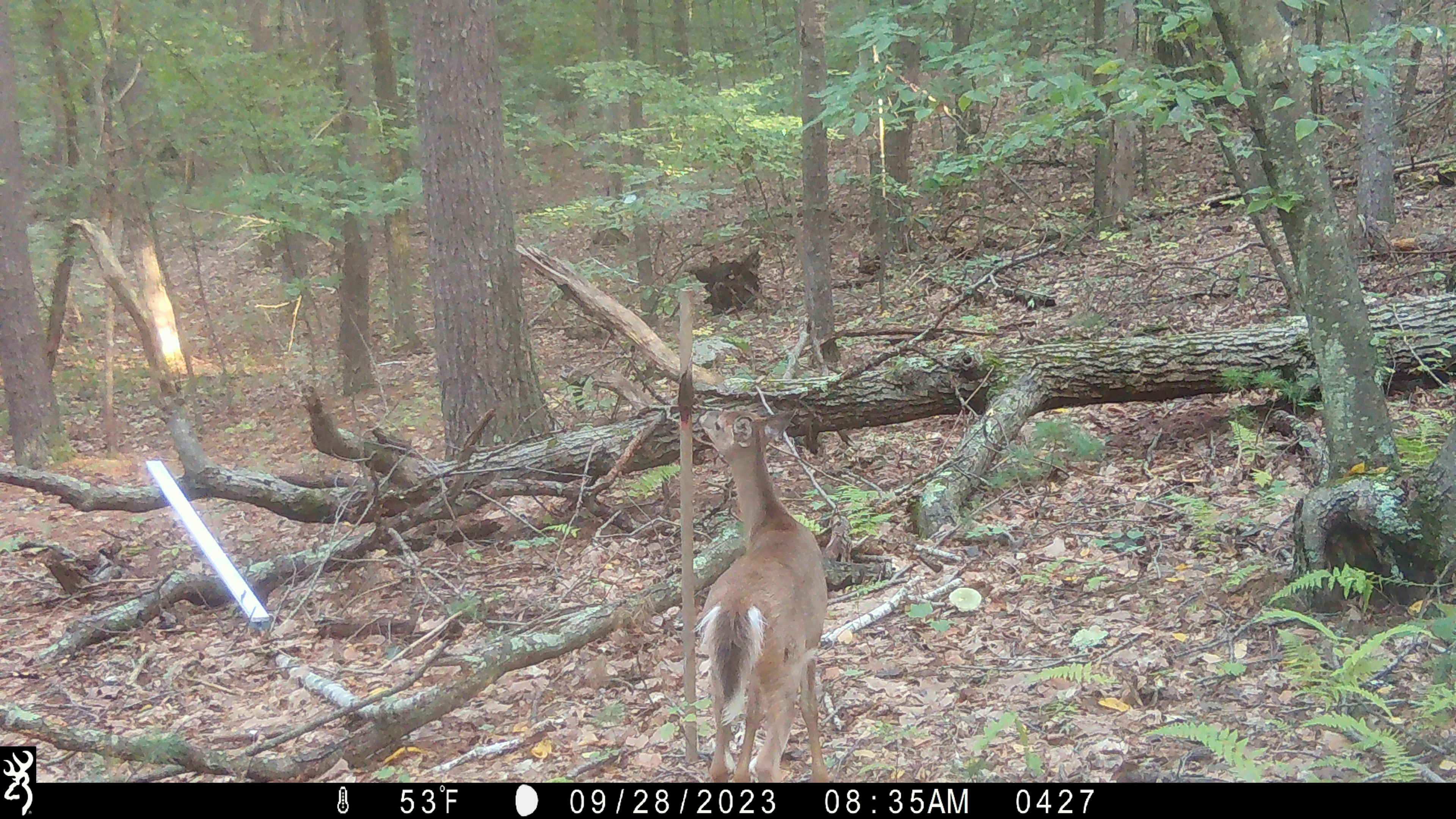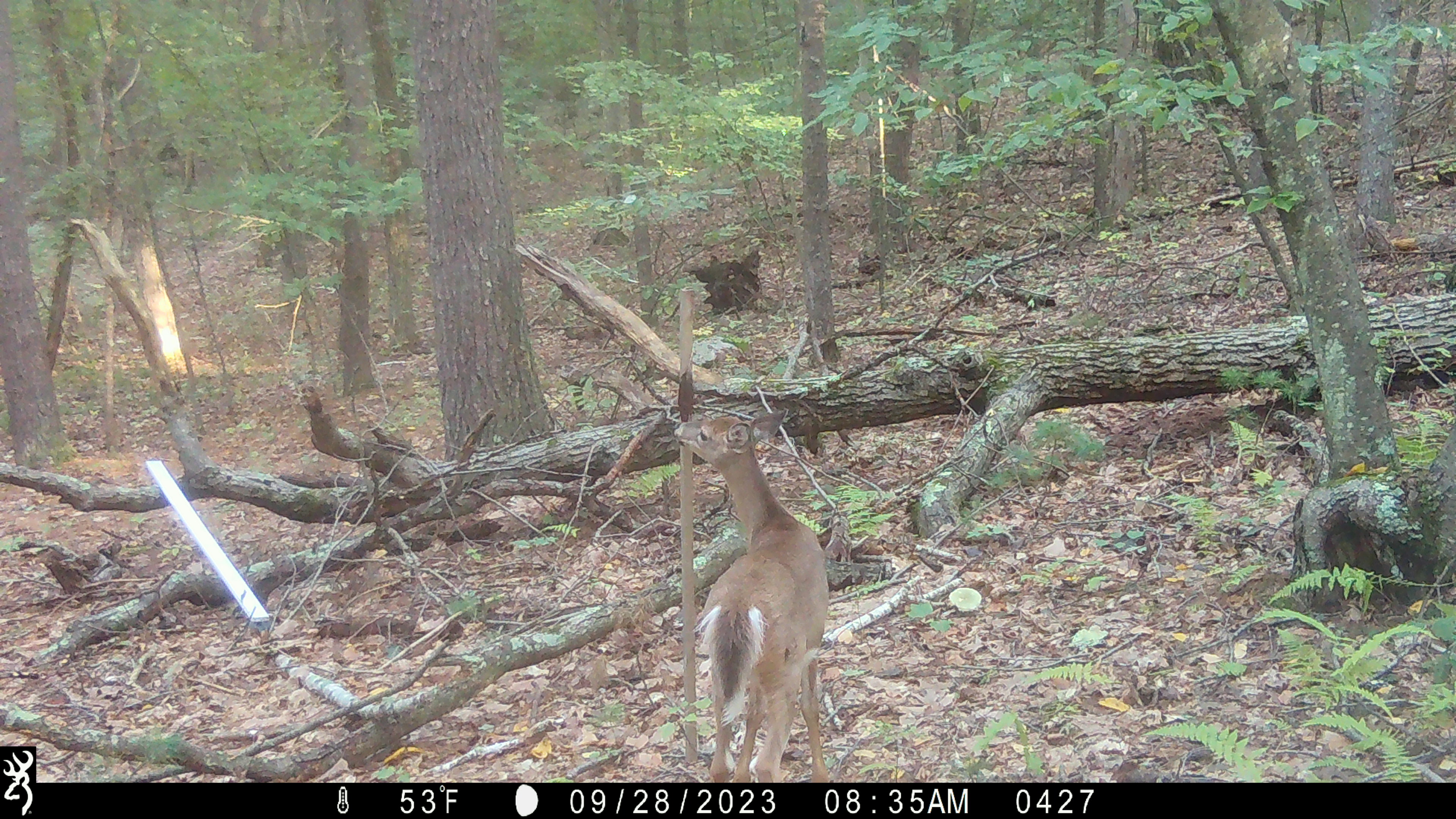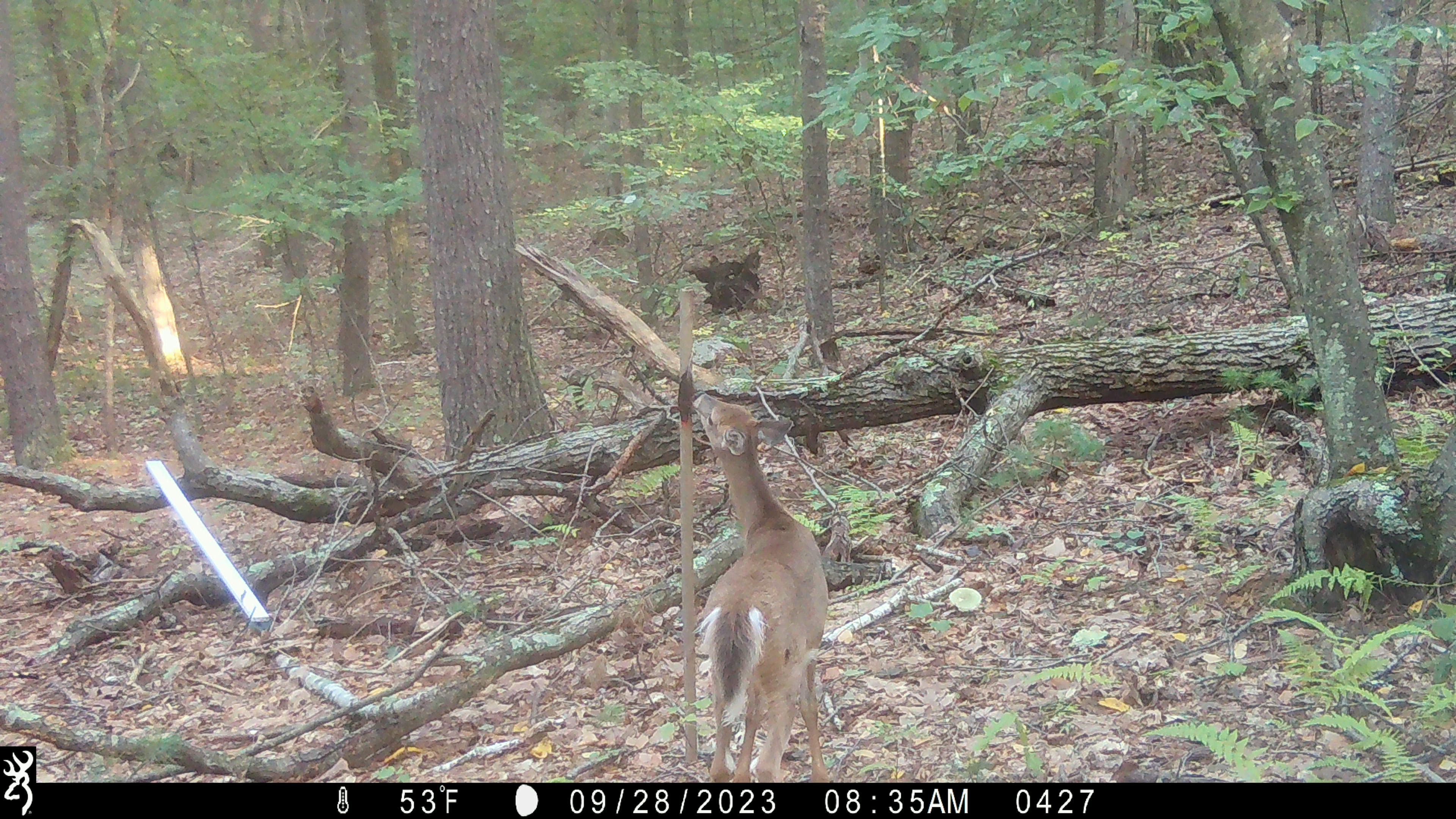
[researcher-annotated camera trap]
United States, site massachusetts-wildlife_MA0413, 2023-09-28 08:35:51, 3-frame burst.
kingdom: Animalia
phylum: Chordata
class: Mammalia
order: Artiodactyla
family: Cervidae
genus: Odocoileus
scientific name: Odocoileus virginianus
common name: white-tailed deer